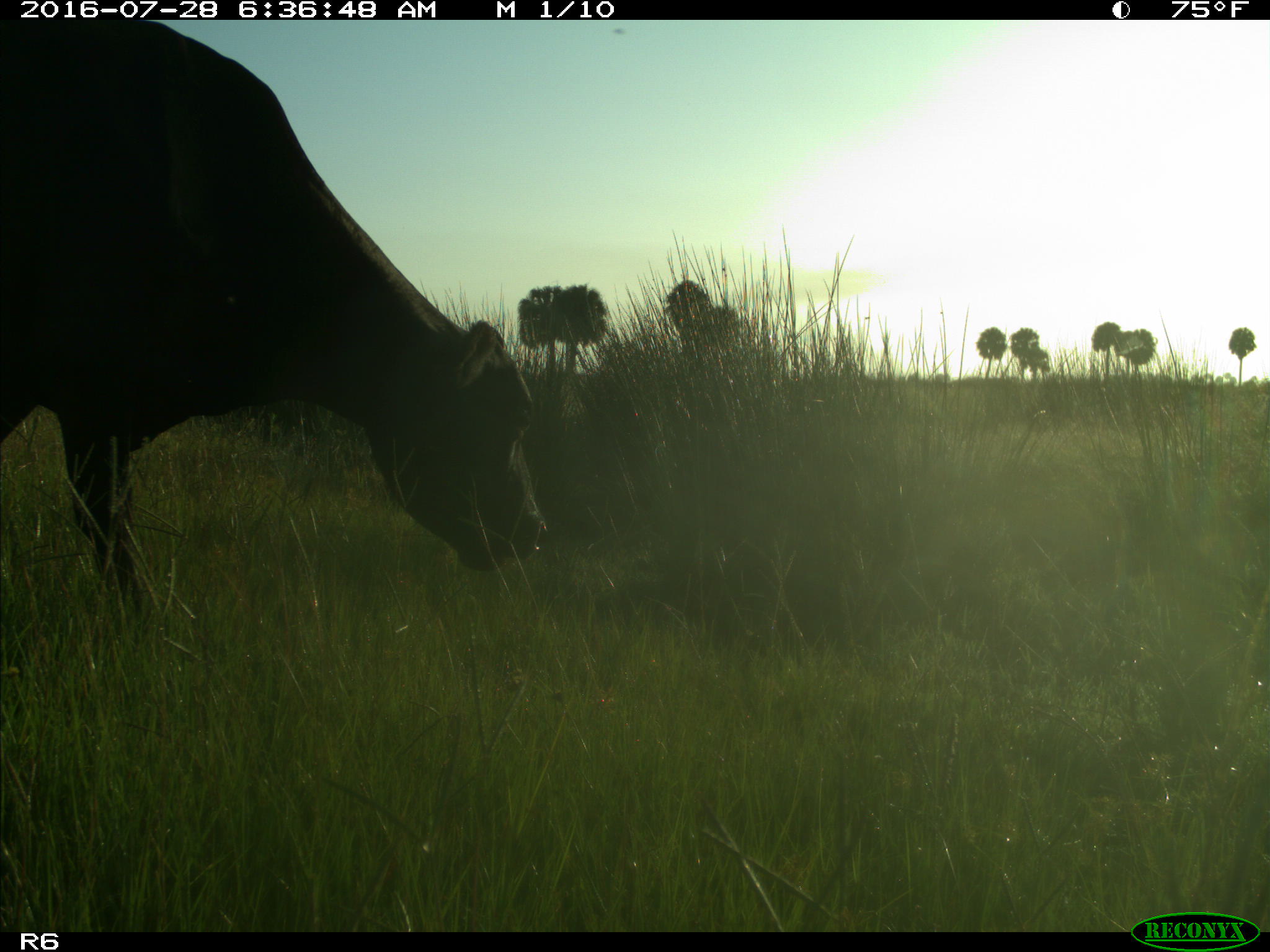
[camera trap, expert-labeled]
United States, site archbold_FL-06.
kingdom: Animalia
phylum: Chordata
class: Mammalia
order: Artiodactyla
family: Bovidae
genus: Bos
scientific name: Bos taurus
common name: domestic cow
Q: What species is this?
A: Bos taurus (domestic cow).